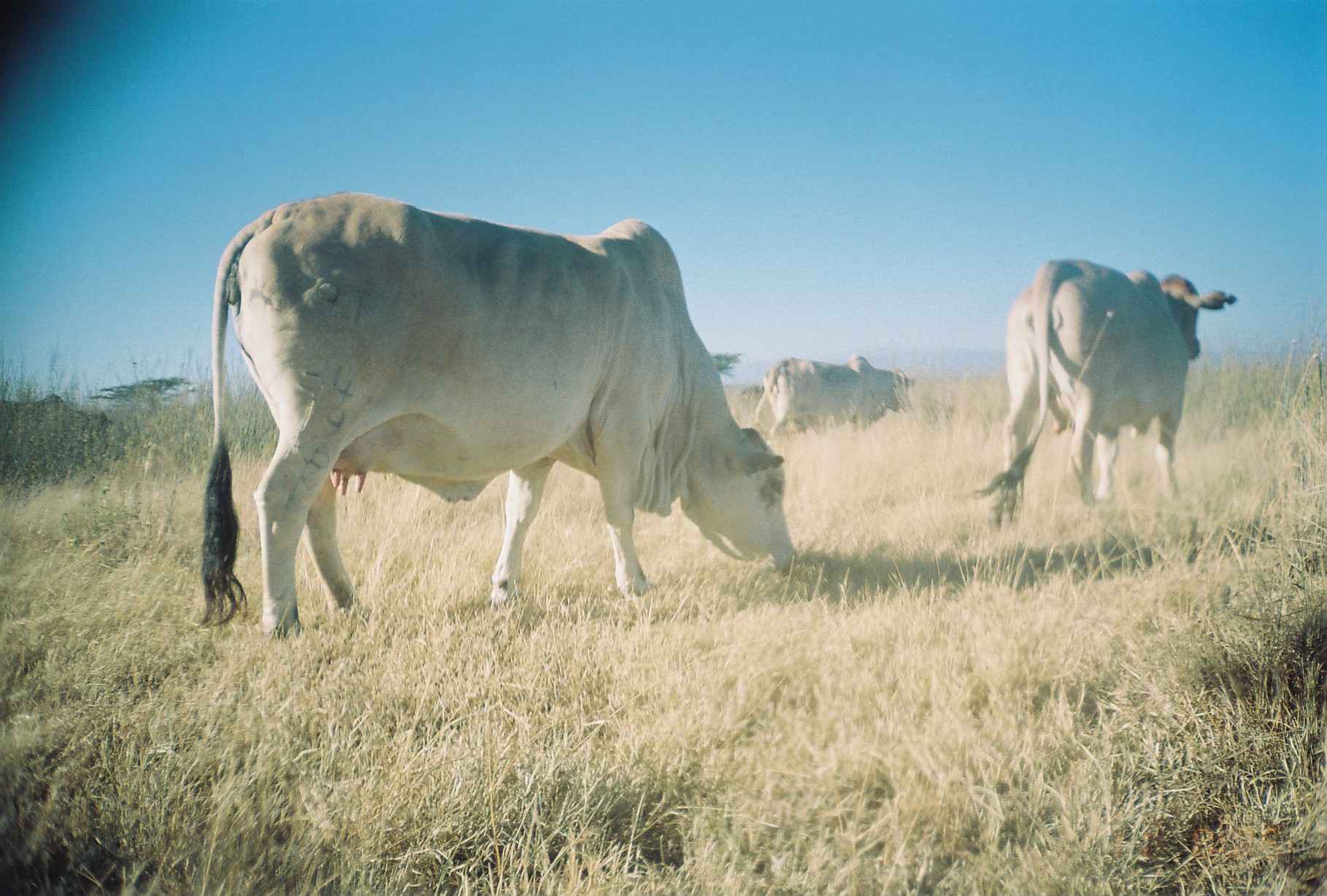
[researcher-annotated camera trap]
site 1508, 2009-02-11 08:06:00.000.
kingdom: Animalia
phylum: Chordata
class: Mammalia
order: Artiodactyla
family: Bovidae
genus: Bos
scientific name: Bos taurus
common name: domestic cattle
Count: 3.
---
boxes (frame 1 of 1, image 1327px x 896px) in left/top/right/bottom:
bos taurus: 194/192/800/644; 966/258/1239/532; 753/353/914/440